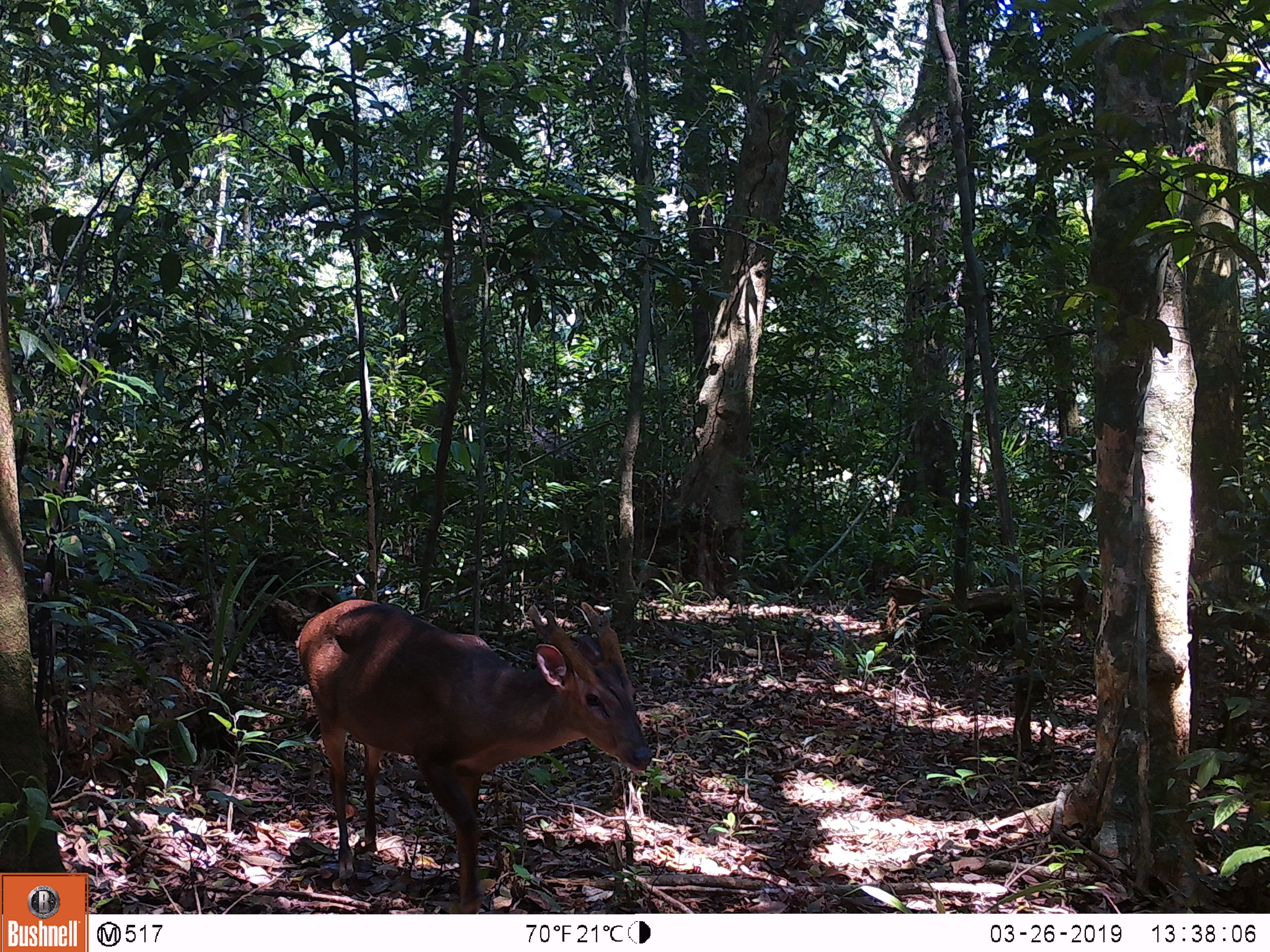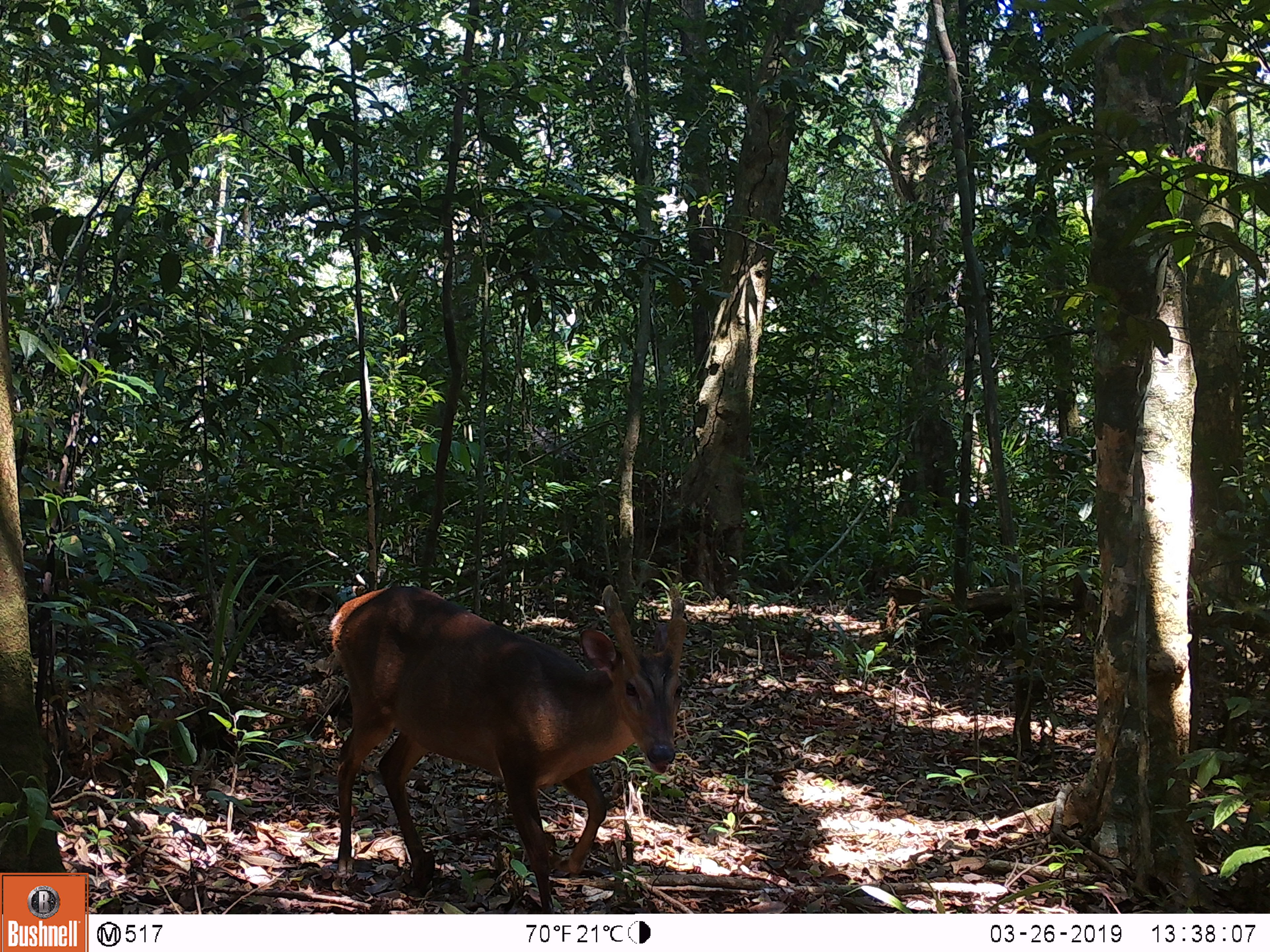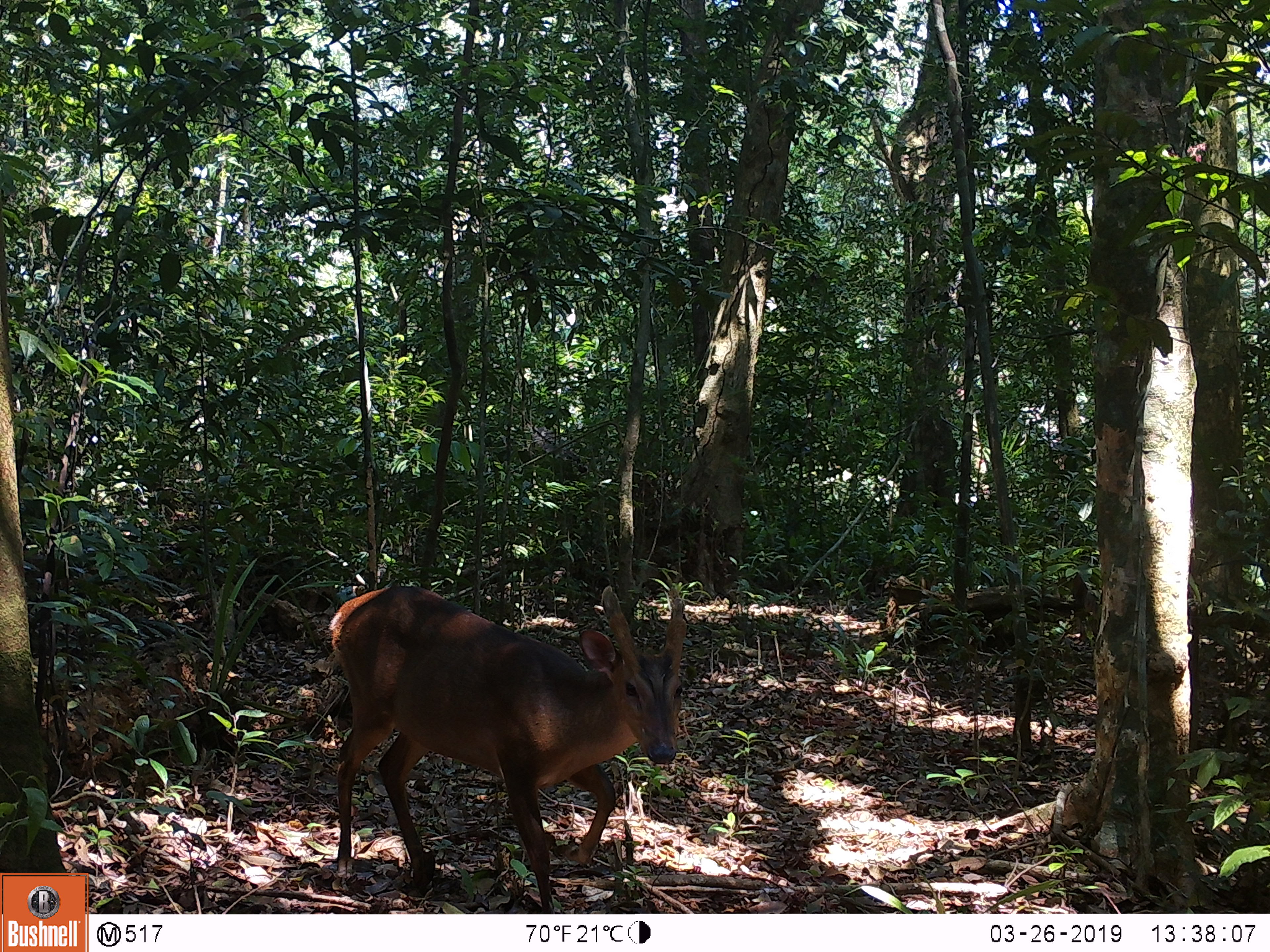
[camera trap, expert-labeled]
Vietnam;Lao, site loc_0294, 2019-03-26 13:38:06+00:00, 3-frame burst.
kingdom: Animalia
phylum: Chordata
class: Mammalia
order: Artiodactyla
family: Cervidae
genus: Muntiacus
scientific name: Muntiacus vuquangensis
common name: large-antlered muntjac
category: large antlered muntjac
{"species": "large antlered muntjac (large-antlered muntjac) (Muntiacus vuquangensis)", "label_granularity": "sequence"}